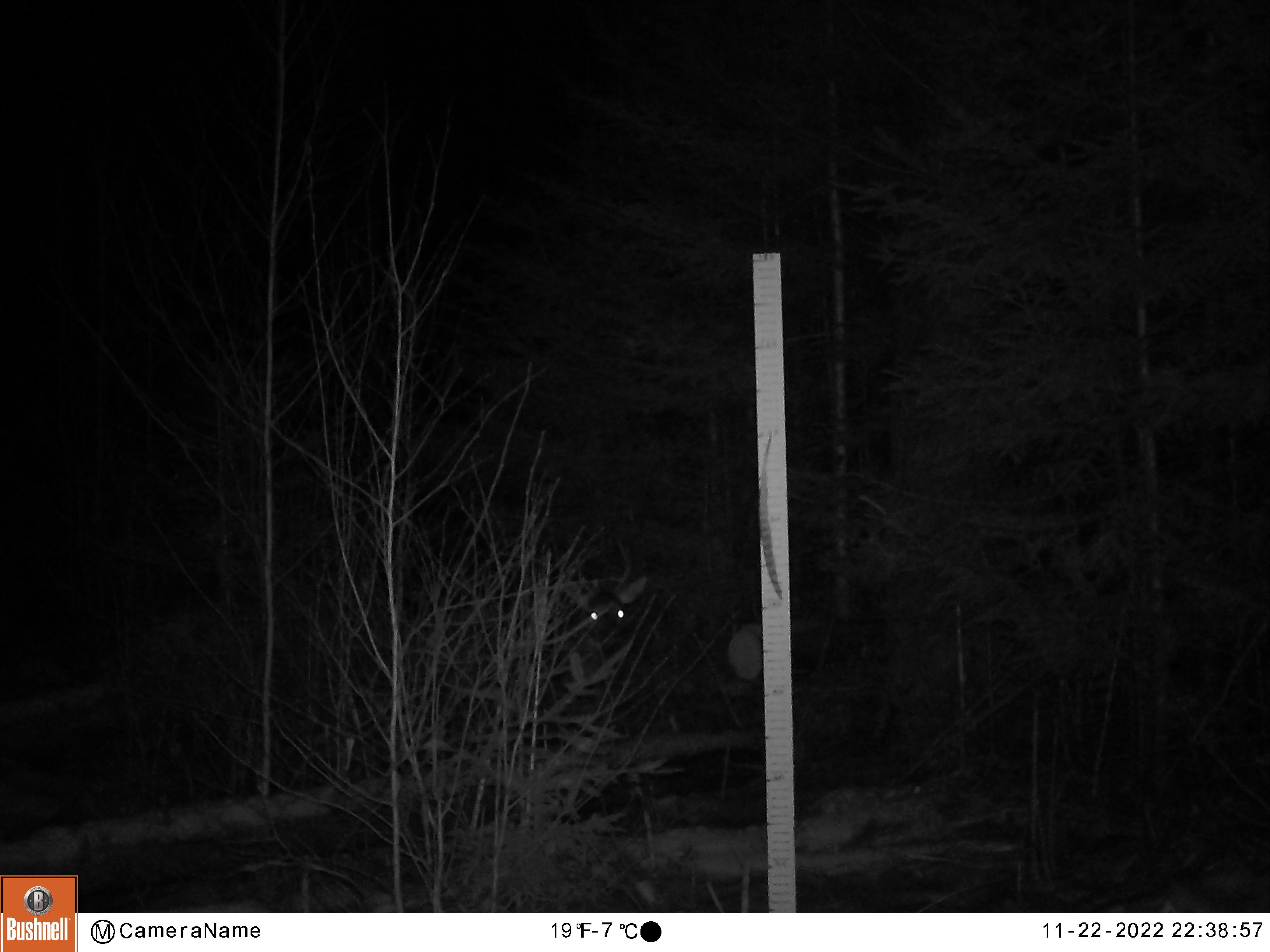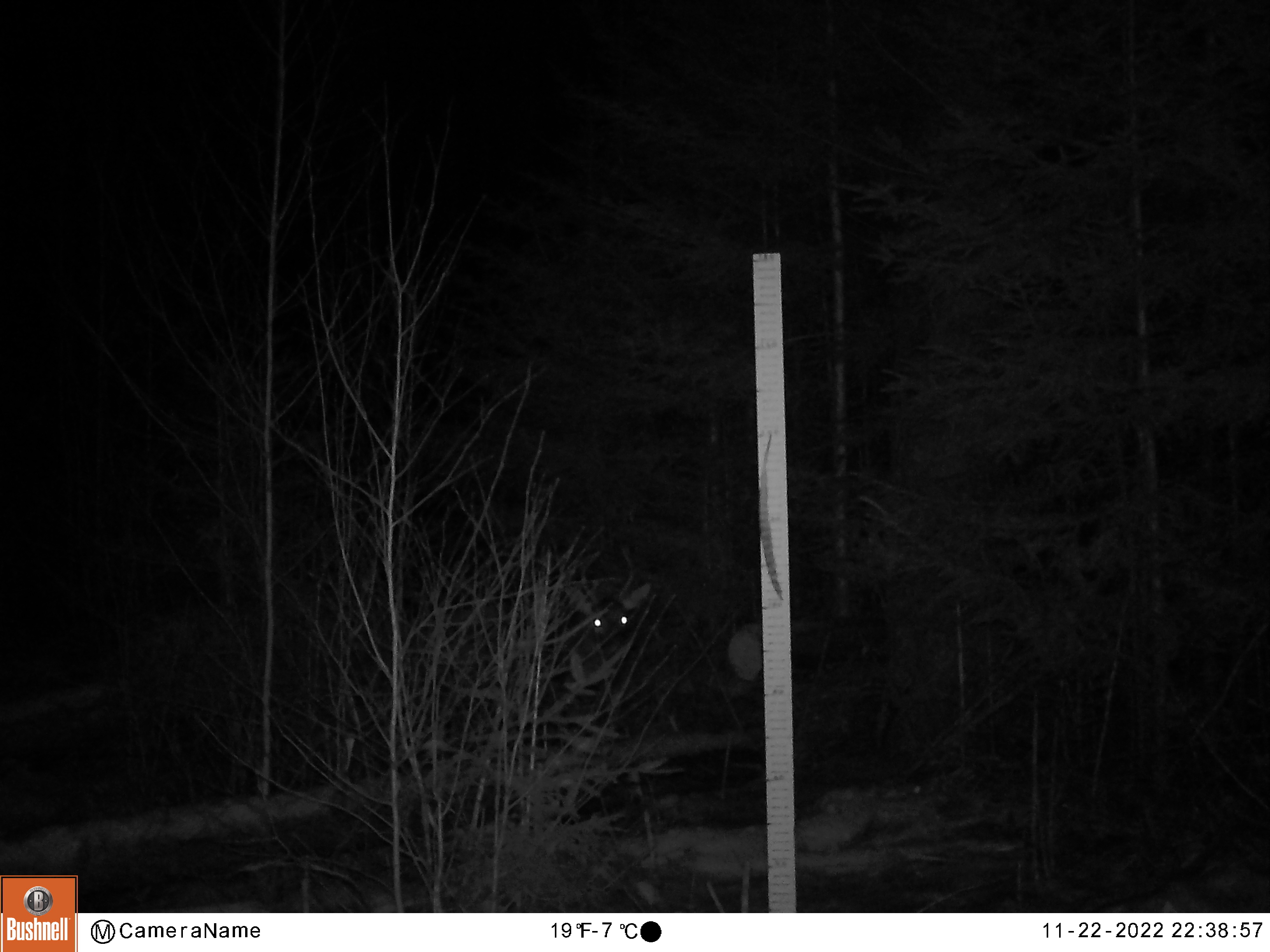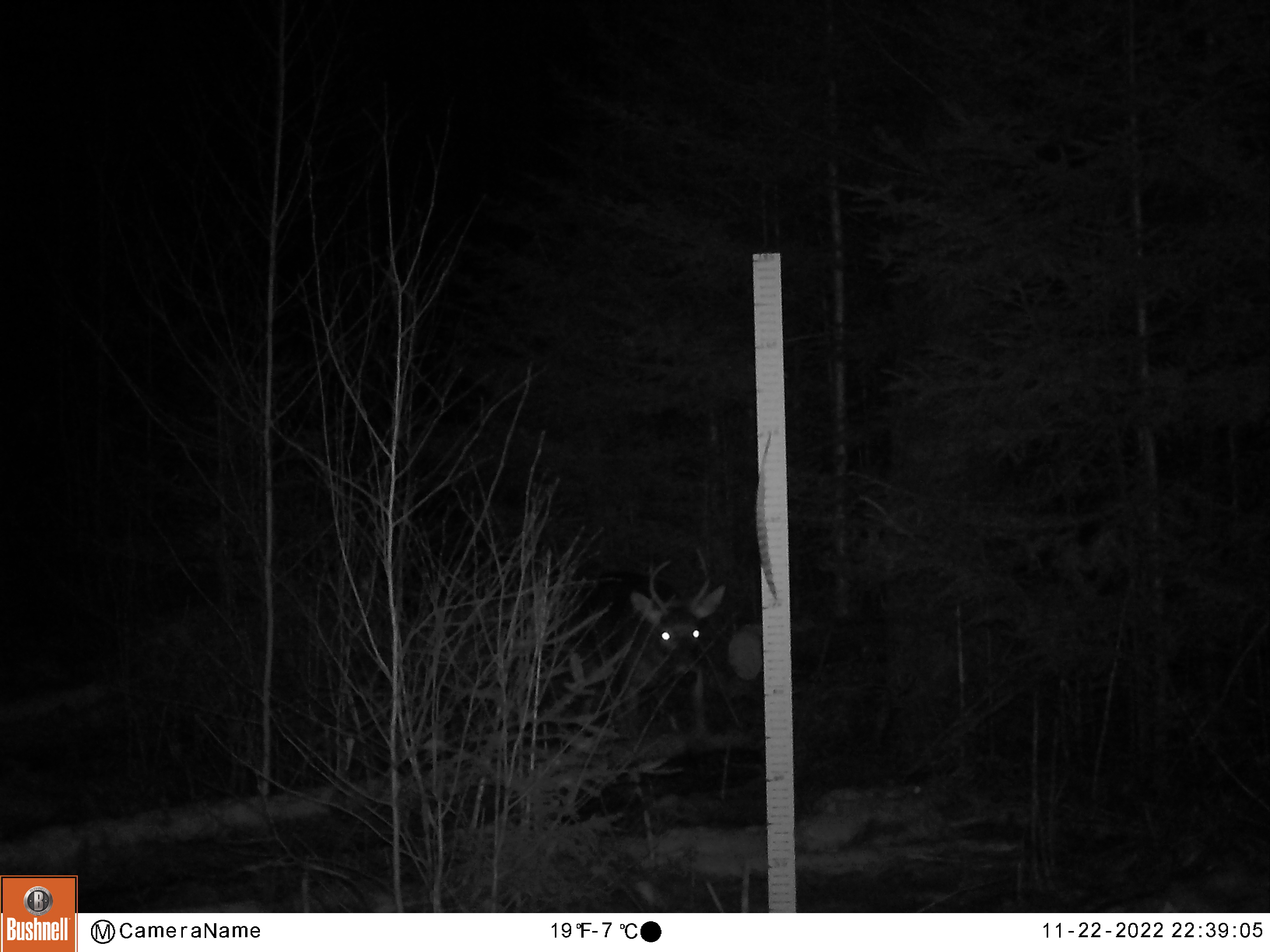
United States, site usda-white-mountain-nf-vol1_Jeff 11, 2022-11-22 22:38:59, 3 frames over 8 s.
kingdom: Animalia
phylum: Chordata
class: Mammalia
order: Artiodactyla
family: Cervidae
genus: Odocoileus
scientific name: Odocoileus virginianus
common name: white-tailed deer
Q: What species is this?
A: White-tailed deer (Odocoileus virginianus).